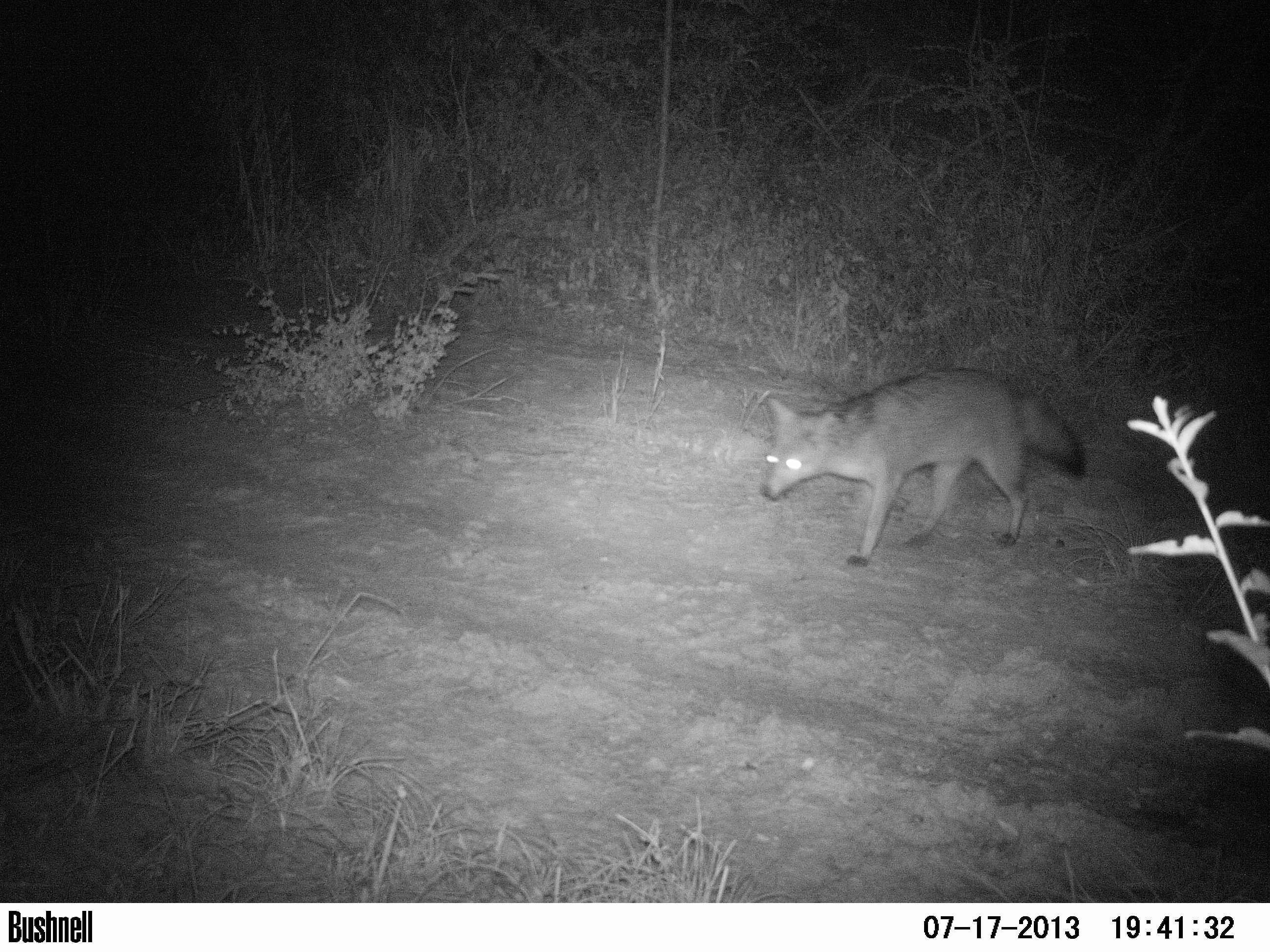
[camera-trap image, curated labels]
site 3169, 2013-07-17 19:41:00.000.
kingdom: Animalia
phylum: Chordata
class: Mammalia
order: Carnivora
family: Canidae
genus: Cerdocyon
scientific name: Cerdocyon thous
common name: crab-eating fox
Cerdocyon thous (crab-eating fox), count 1.